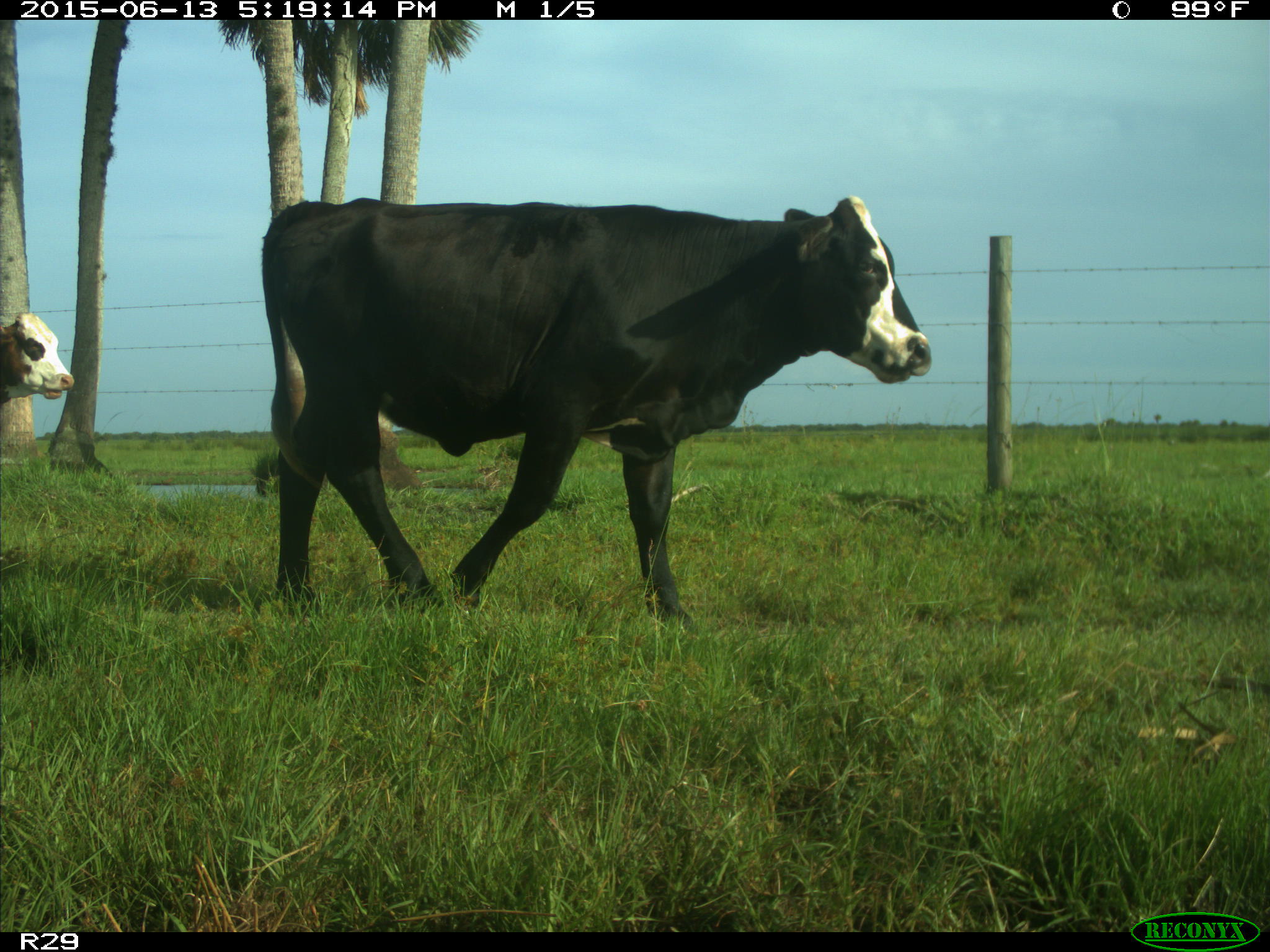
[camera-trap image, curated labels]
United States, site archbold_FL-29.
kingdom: Animalia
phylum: Chordata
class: Mammalia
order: Artiodactyla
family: Bovidae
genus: Bos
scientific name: Bos taurus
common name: domestic cow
Bos taurus (domestic cow).